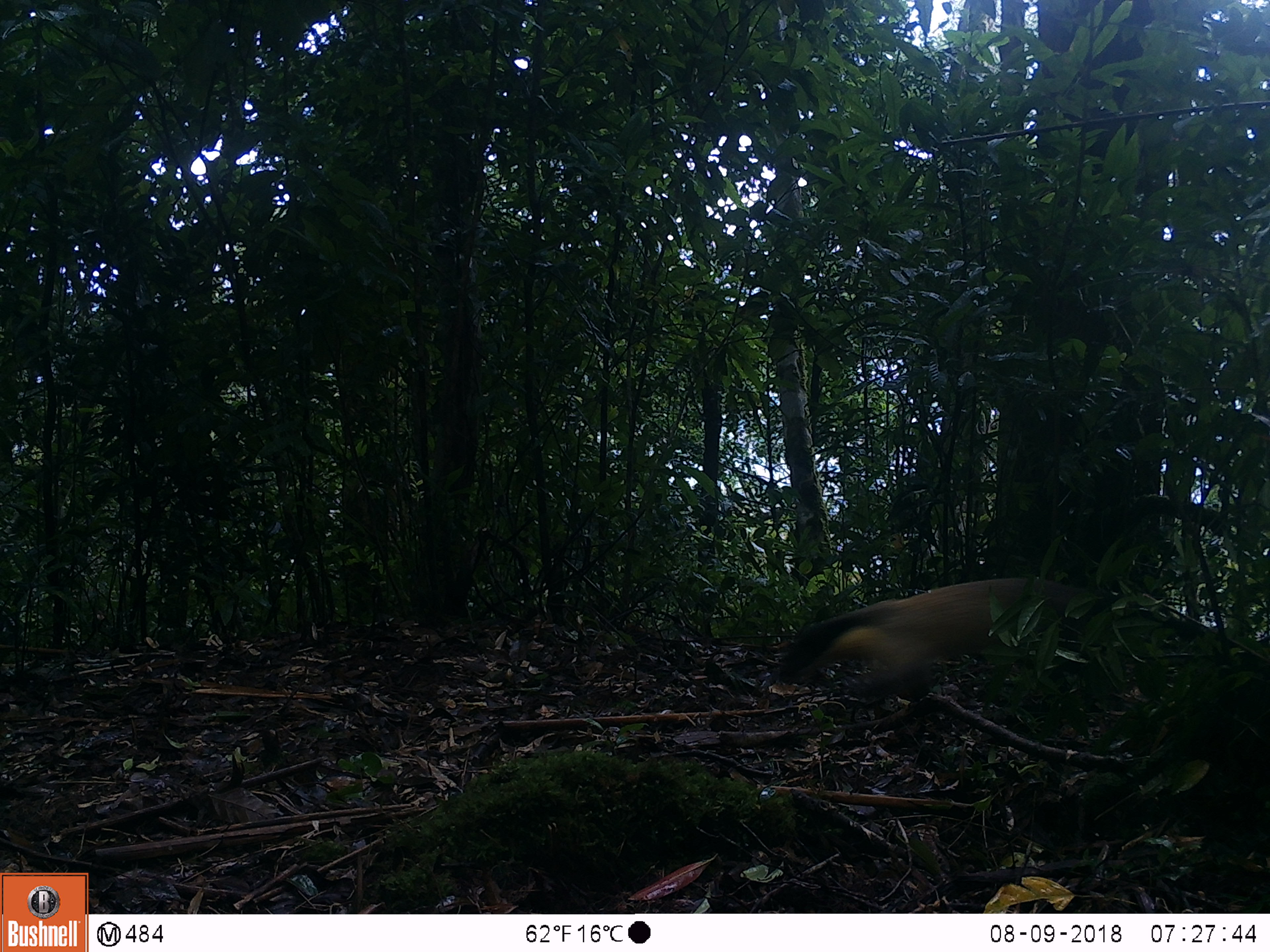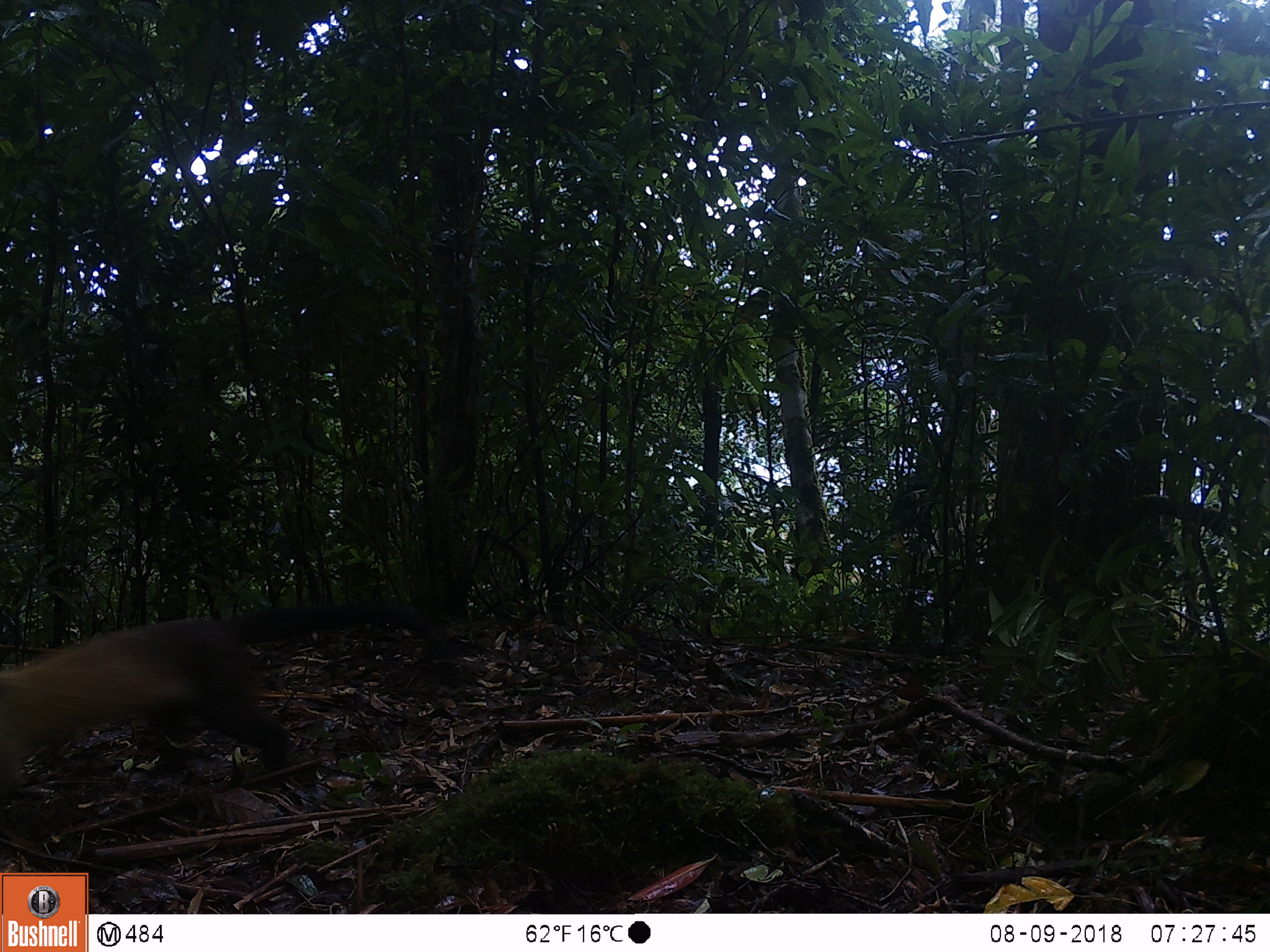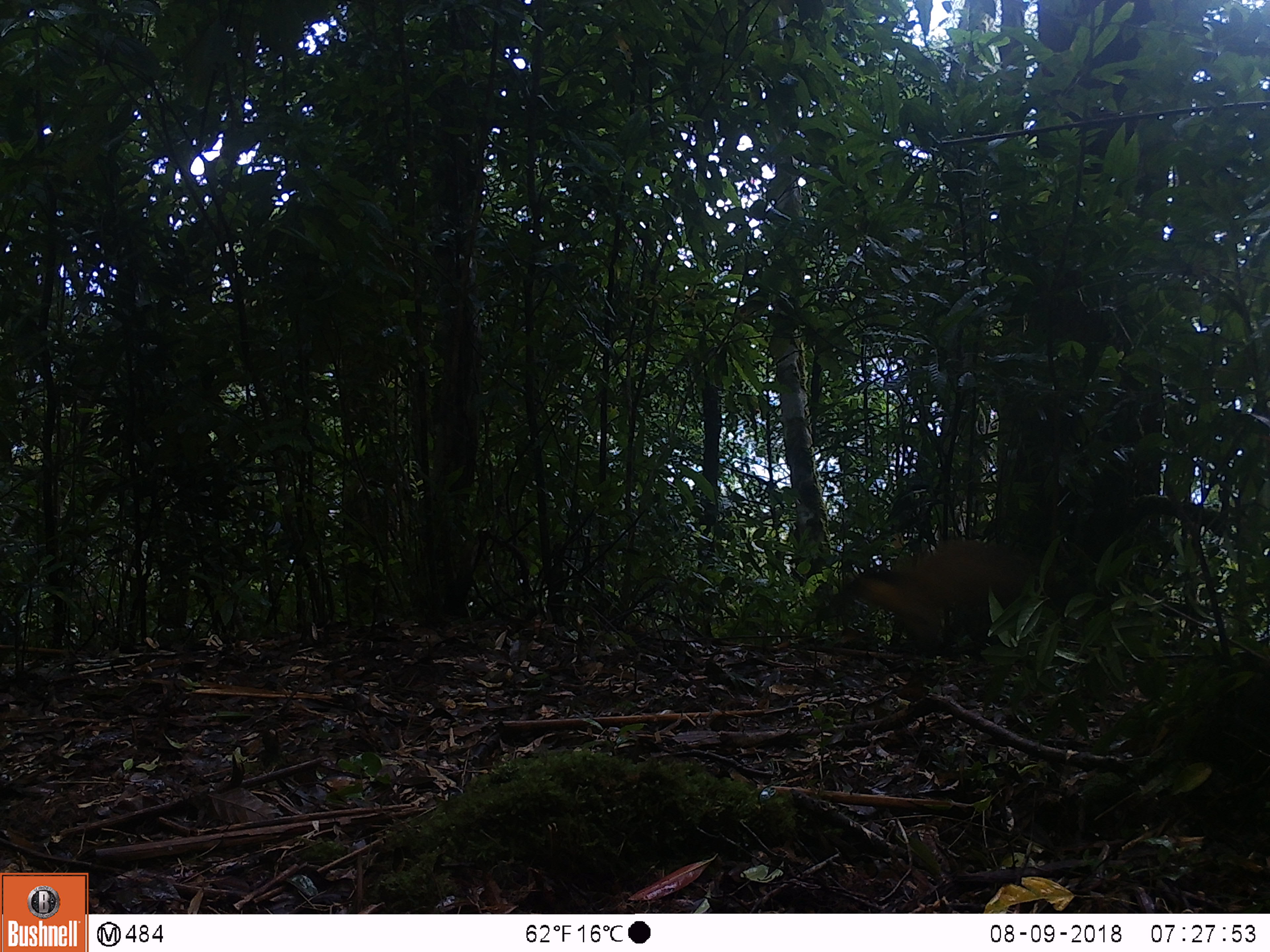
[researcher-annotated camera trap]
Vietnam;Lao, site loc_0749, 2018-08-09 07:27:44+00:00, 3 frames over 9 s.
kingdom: Animalia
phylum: Chordata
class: Mammalia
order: Carnivora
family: Mustelidae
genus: Martes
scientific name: Martes flavigula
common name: yellow-throated marten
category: yellow throated marten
Yellow throated marten (yellow-throated marten) (Martes flavigula). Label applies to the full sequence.